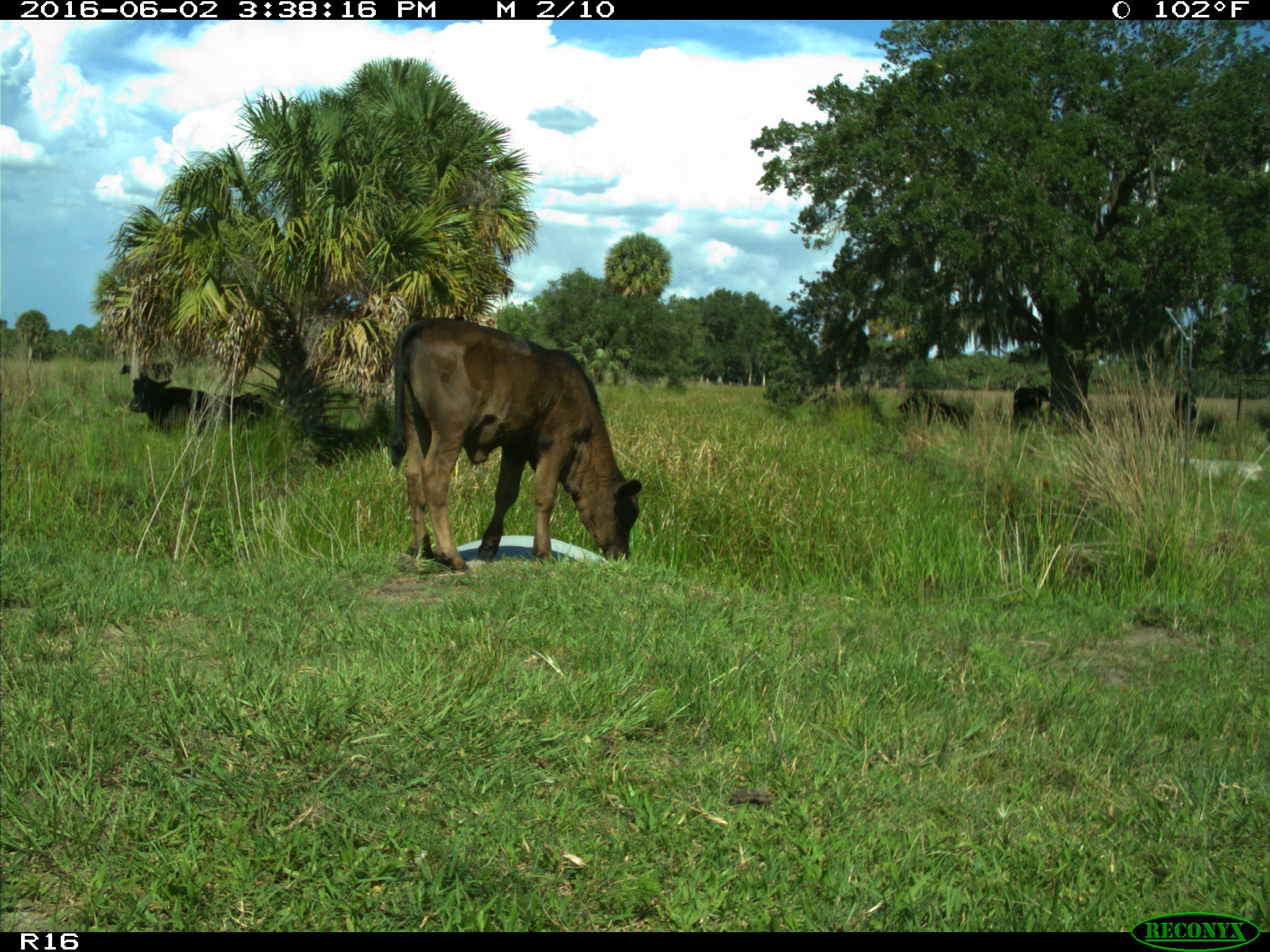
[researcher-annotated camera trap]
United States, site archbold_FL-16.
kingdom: Animalia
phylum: Chordata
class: Mammalia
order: Artiodactyla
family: Bovidae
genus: Bos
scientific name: Bos taurus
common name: domestic cow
Bos taurus (domestic cow).